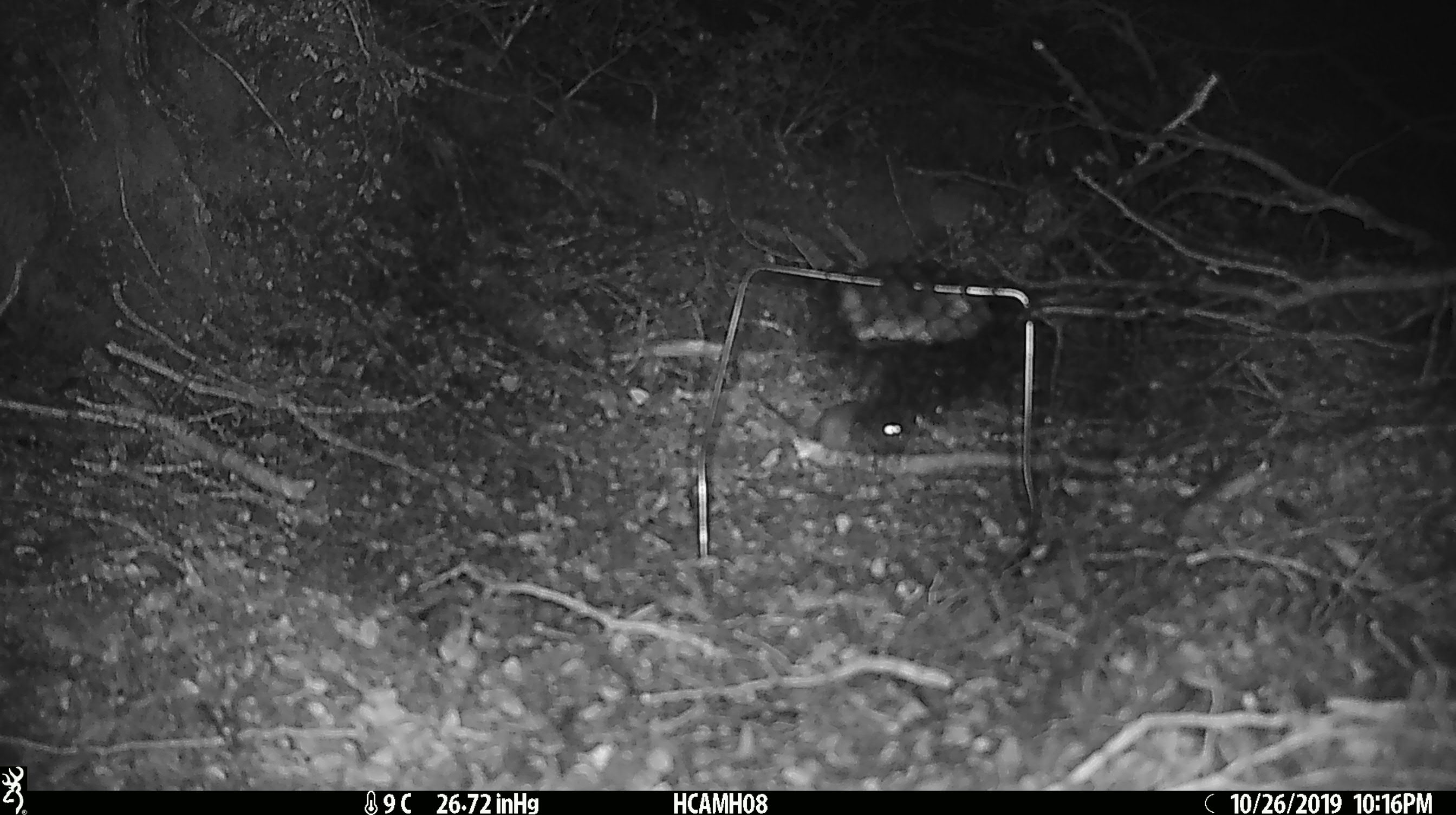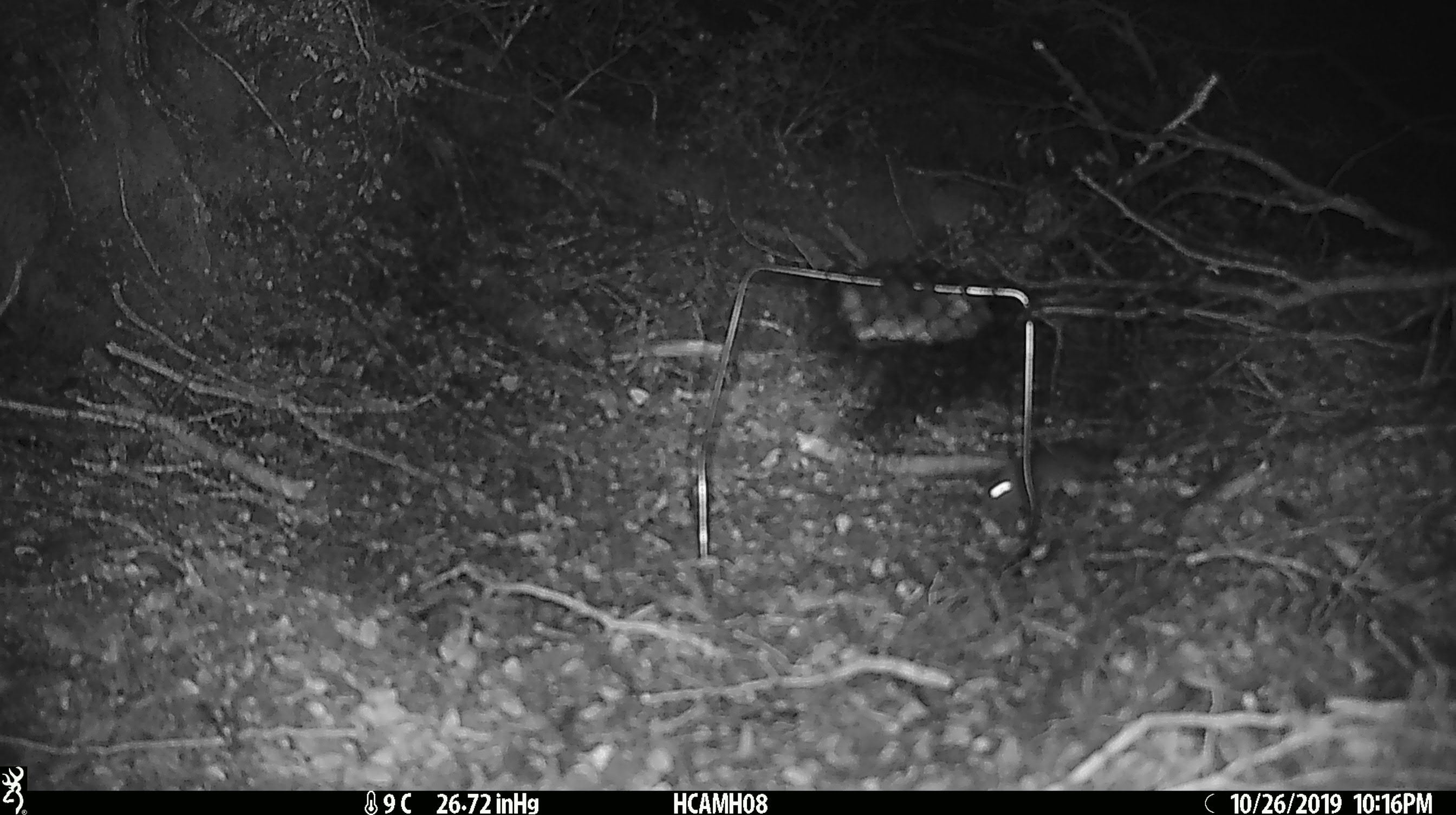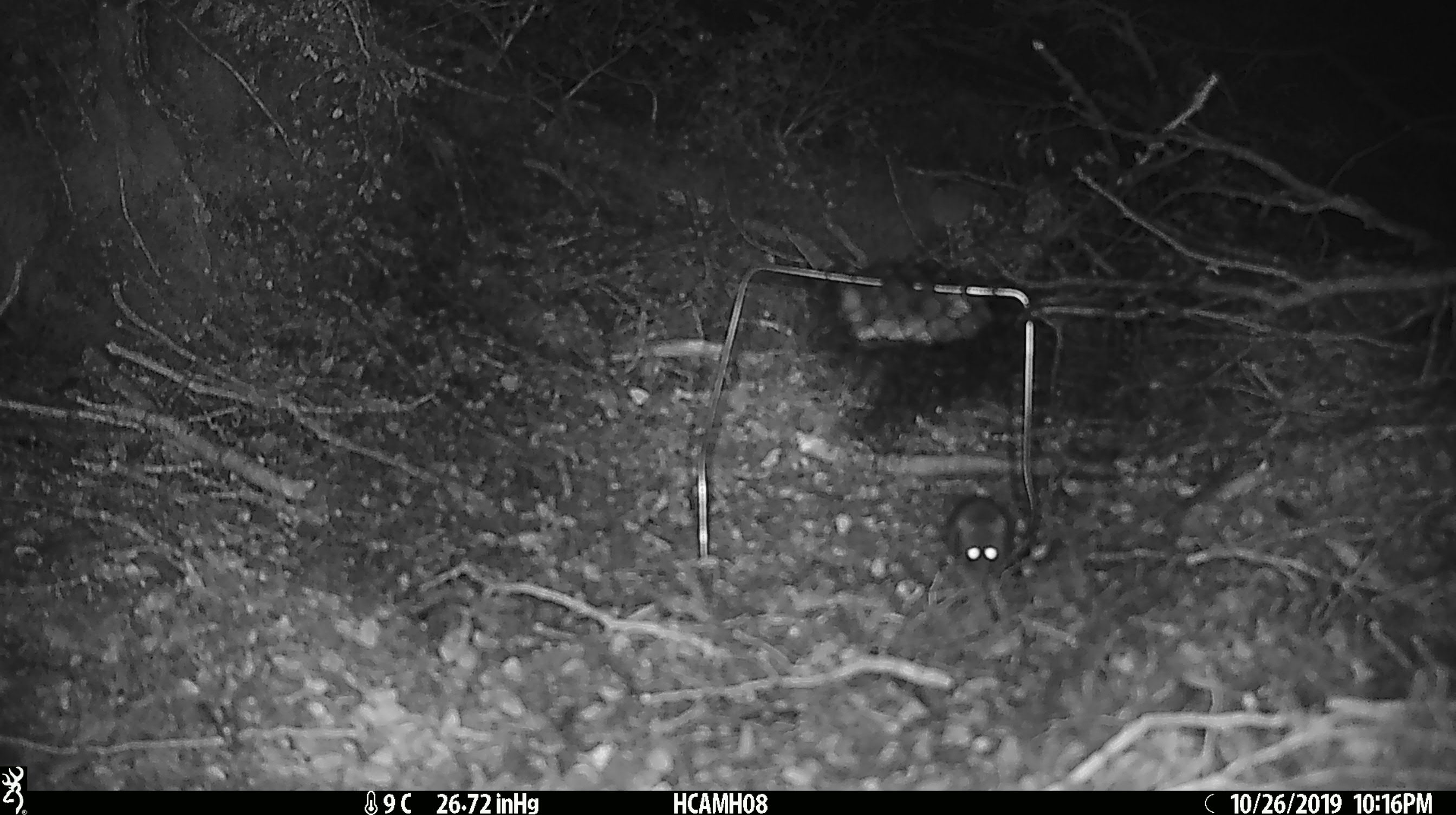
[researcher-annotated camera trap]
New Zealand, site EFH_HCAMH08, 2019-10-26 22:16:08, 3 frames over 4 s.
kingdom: Animalia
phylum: Chordata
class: Mammalia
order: Rodentia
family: Muridae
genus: Mus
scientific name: Mus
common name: mouse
Mouse (Mus).